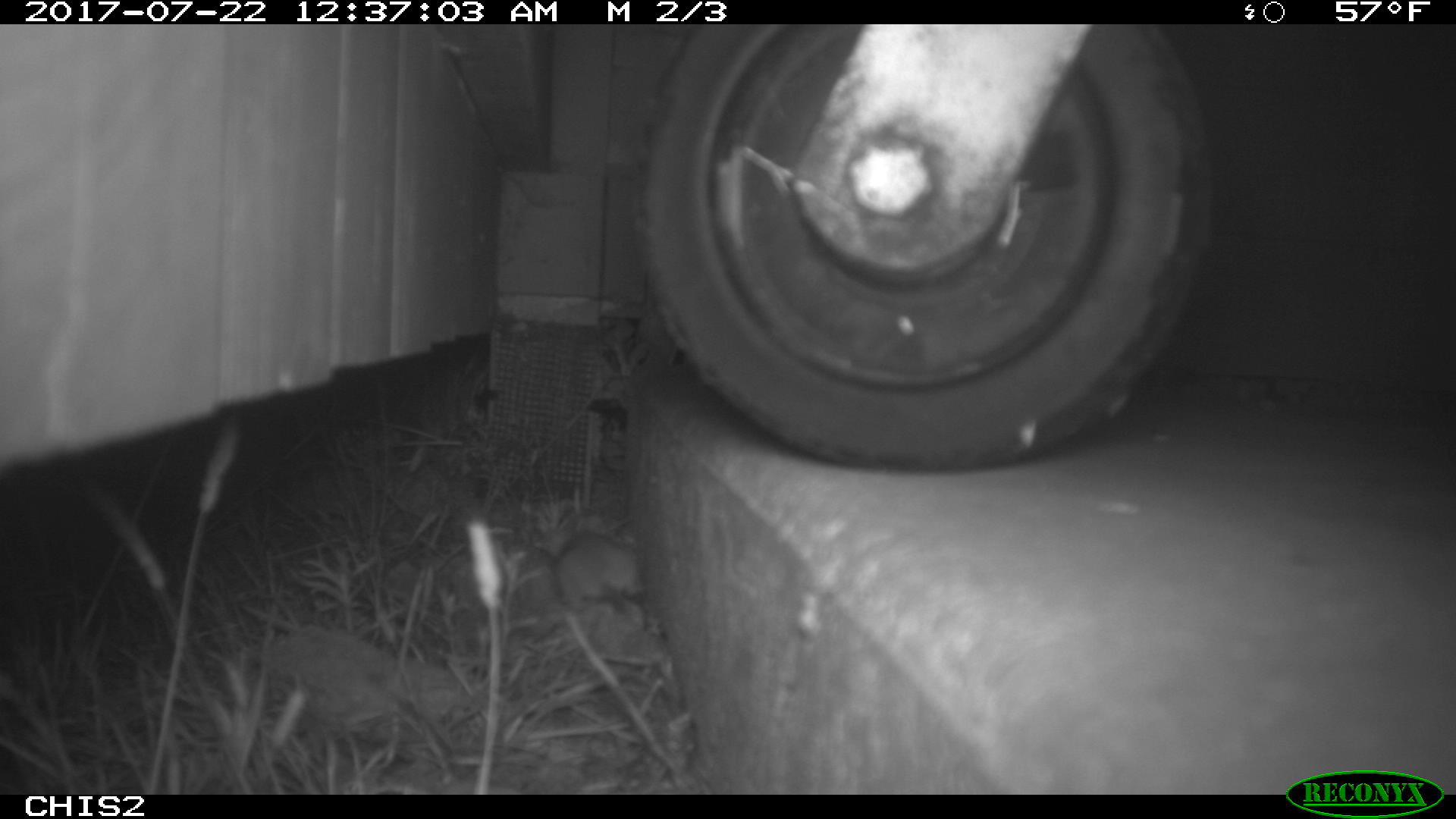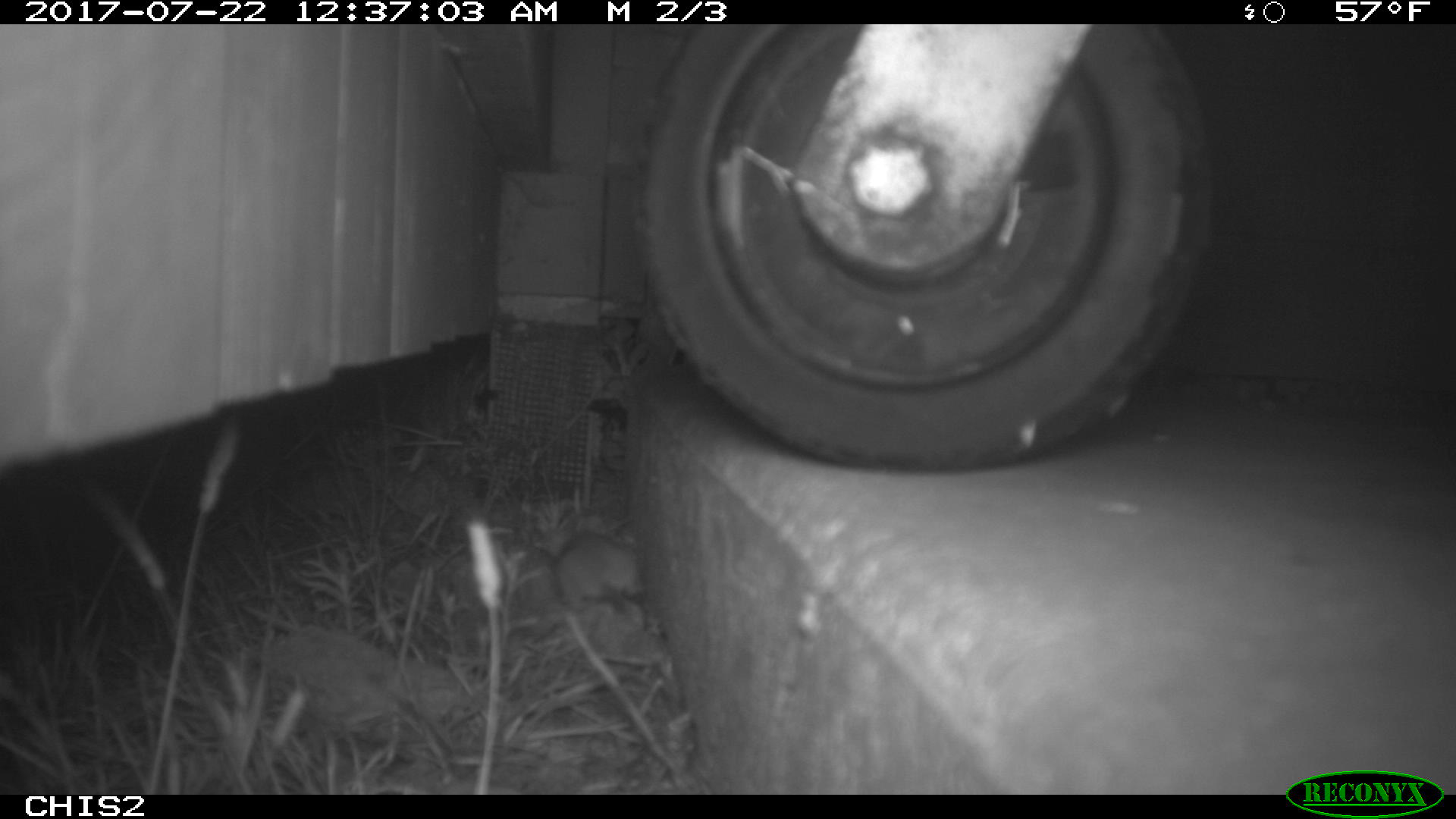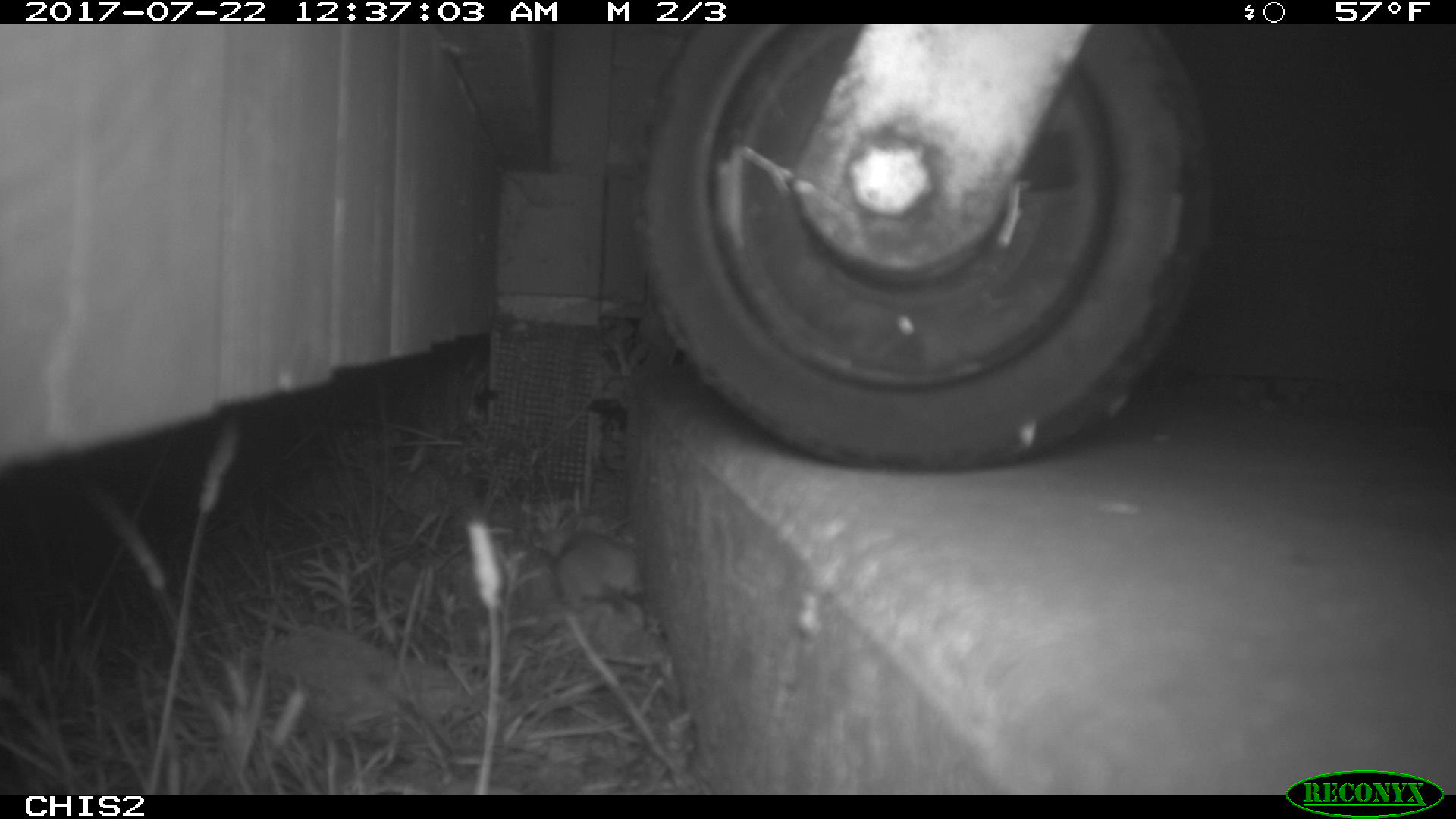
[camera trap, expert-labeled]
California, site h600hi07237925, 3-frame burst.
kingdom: Animalia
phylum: Chordata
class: Mammalia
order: Rodentia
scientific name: Rodentia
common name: rodent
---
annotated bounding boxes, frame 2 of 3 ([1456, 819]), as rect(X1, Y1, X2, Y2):
rodent: rect(552, 522, 647, 617)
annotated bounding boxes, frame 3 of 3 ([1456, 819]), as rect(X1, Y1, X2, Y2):
rodent: rect(554, 532, 639, 622)